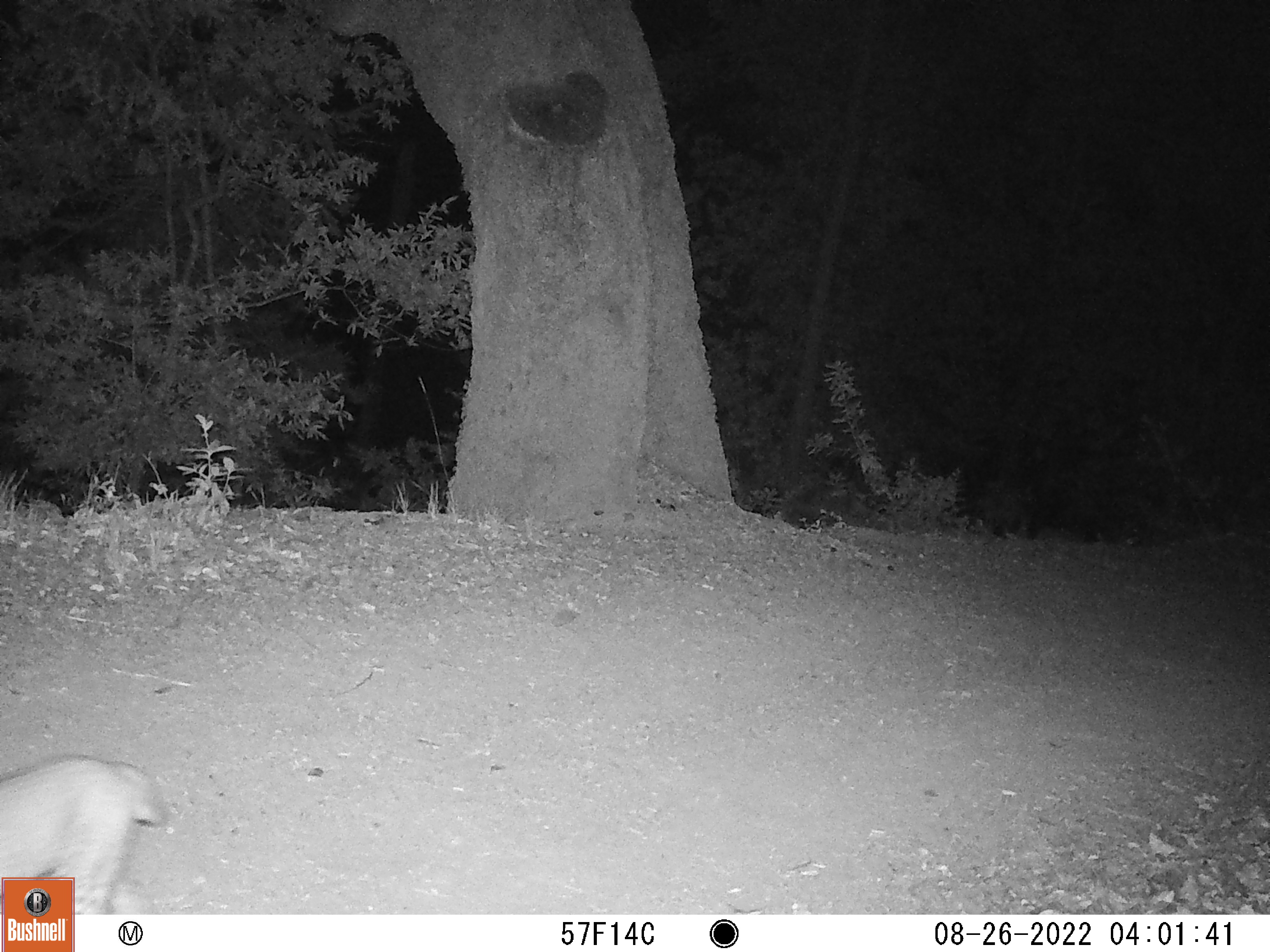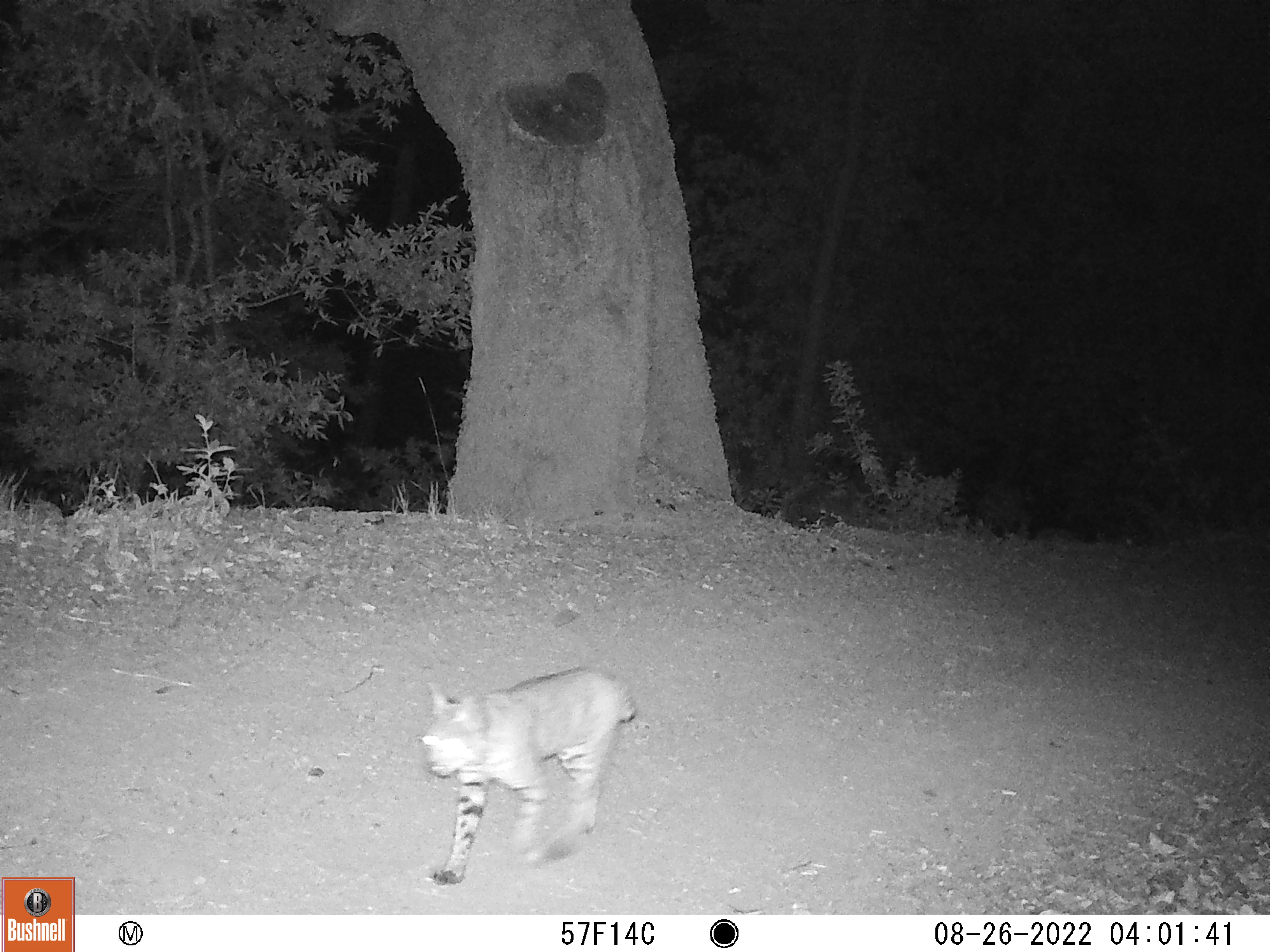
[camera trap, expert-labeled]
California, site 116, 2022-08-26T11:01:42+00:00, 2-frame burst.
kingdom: Animalia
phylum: Chordata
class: Mammalia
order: Carnivora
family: Felidae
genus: Lynx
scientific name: Lynx rufus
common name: bobcat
Bobcat (Lynx rufus).